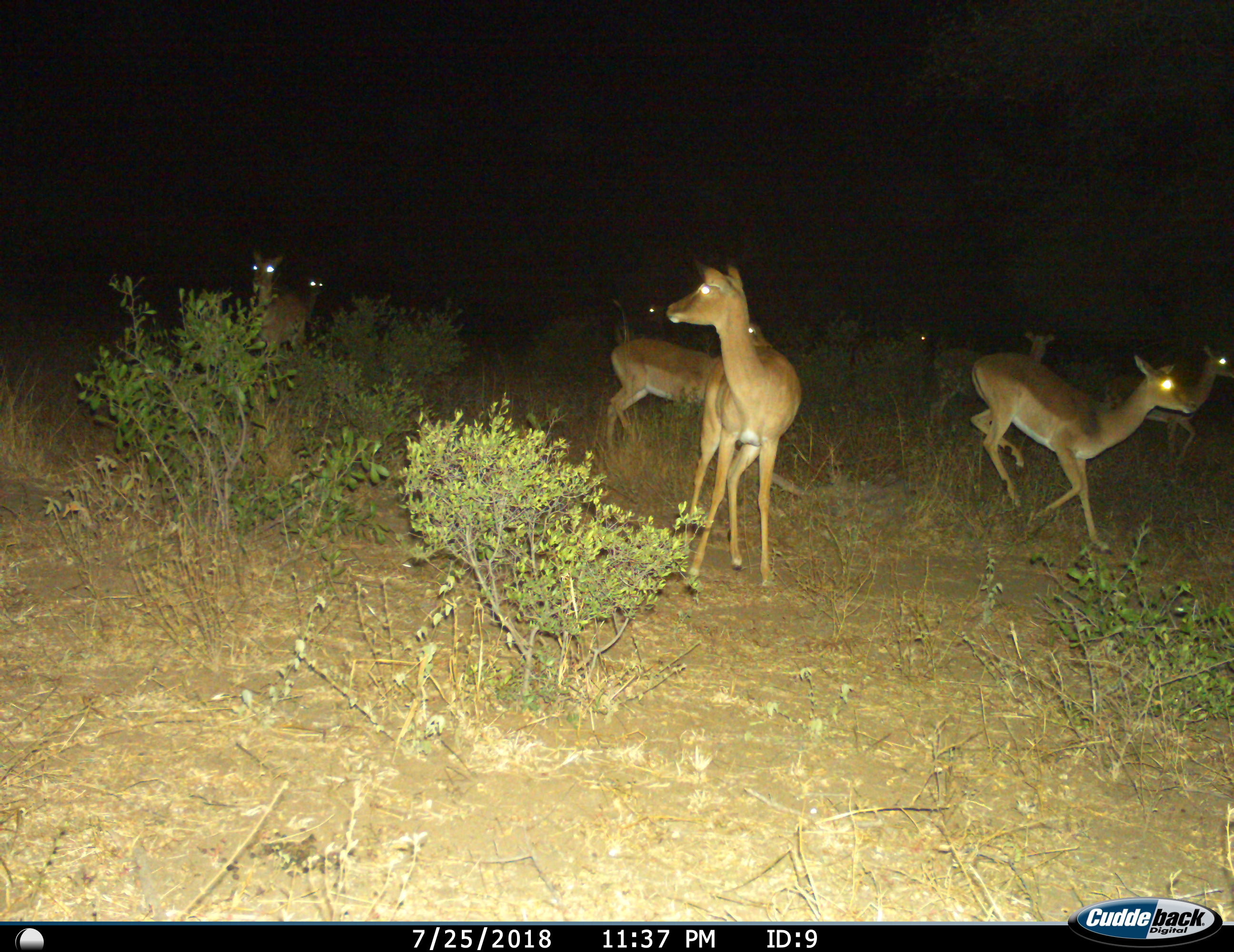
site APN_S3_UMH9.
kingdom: Animalia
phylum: Chordata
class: Mammalia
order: Artiodactyla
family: Bovidae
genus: Aepyceros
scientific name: Aepyceros melampus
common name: impala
Impala (Aepyceros melampus), count 9. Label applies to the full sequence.